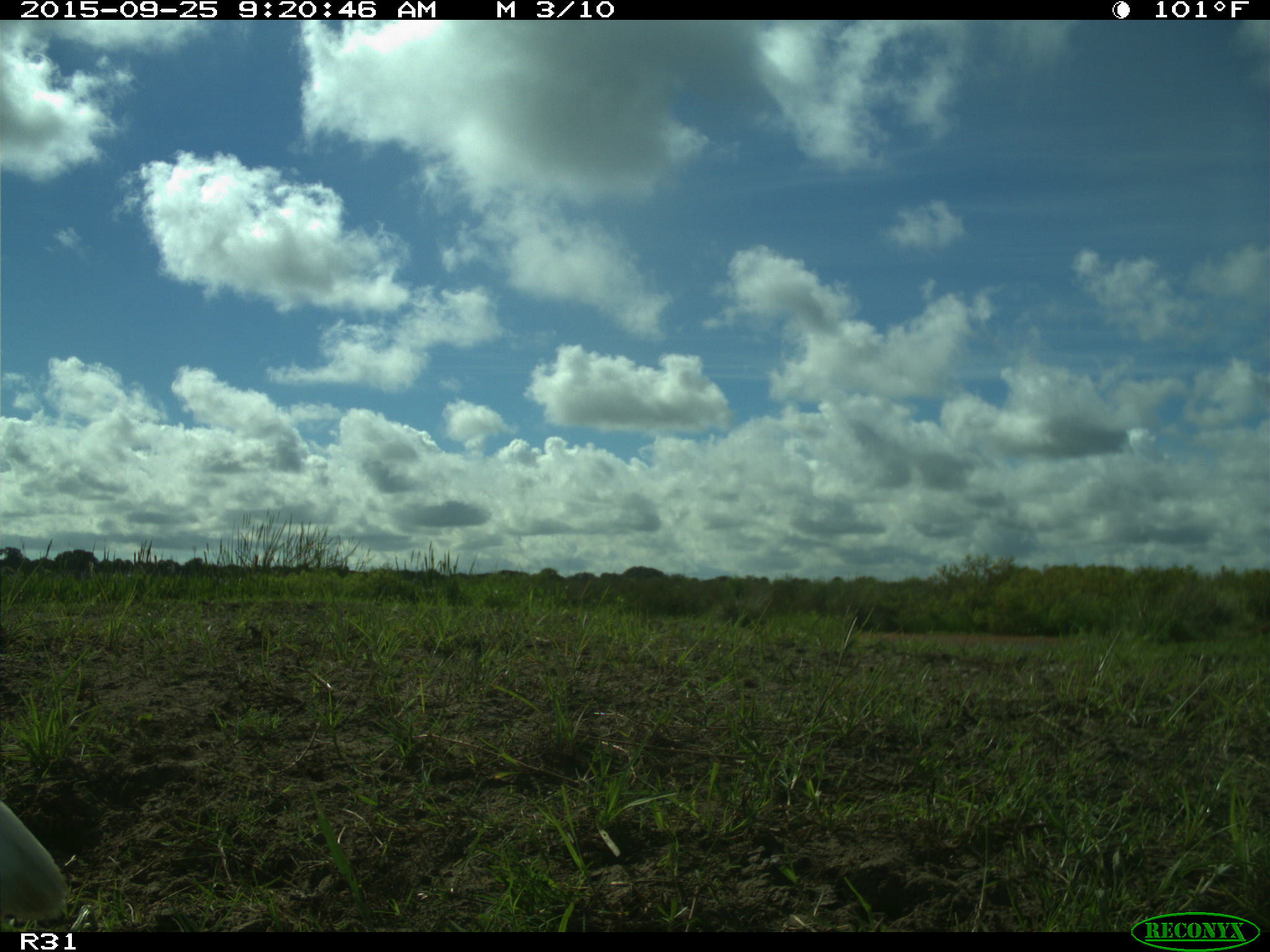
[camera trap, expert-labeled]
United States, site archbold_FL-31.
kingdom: Animalia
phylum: Chordata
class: Aves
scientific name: Aves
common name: birds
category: unidentified bird